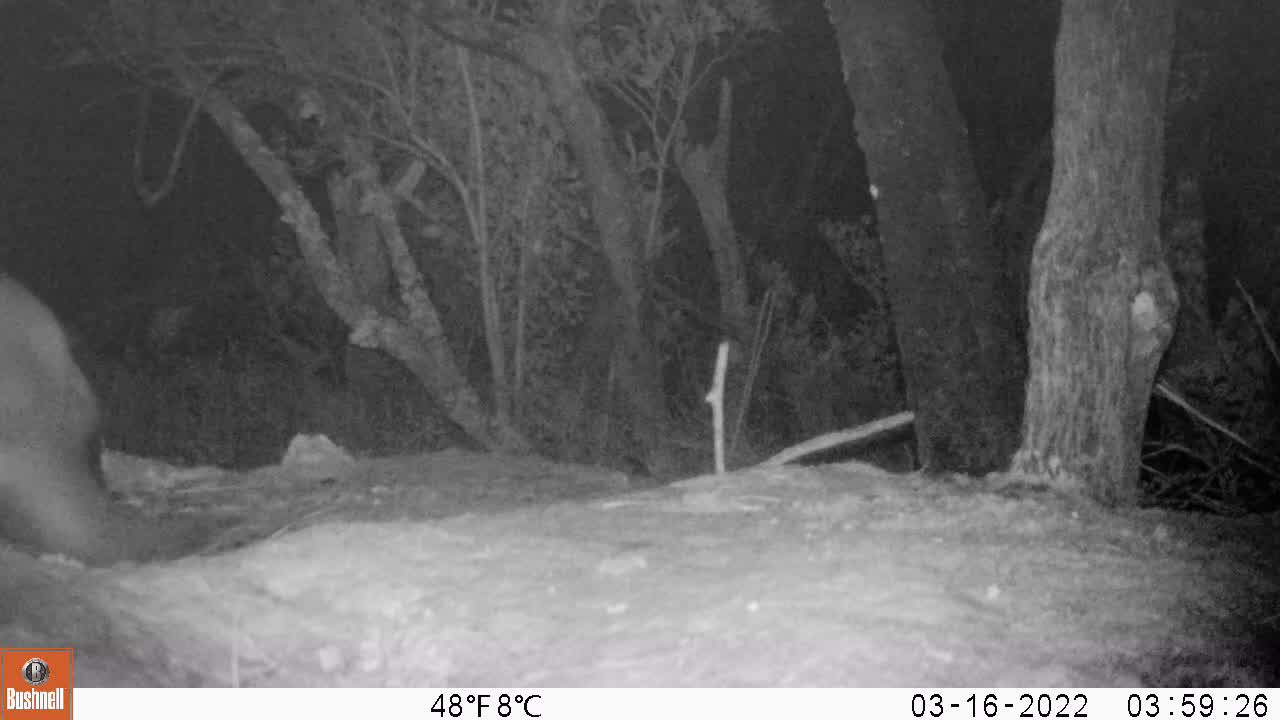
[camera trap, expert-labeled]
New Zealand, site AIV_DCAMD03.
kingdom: Animalia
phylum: Chordata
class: Mammalia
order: Carnivora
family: Otariidae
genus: Phocarctos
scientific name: Phocarctos hookeri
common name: new zealand sea lion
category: sealion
Sealion (new zealand sea lion) (Phocarctos hookeri).